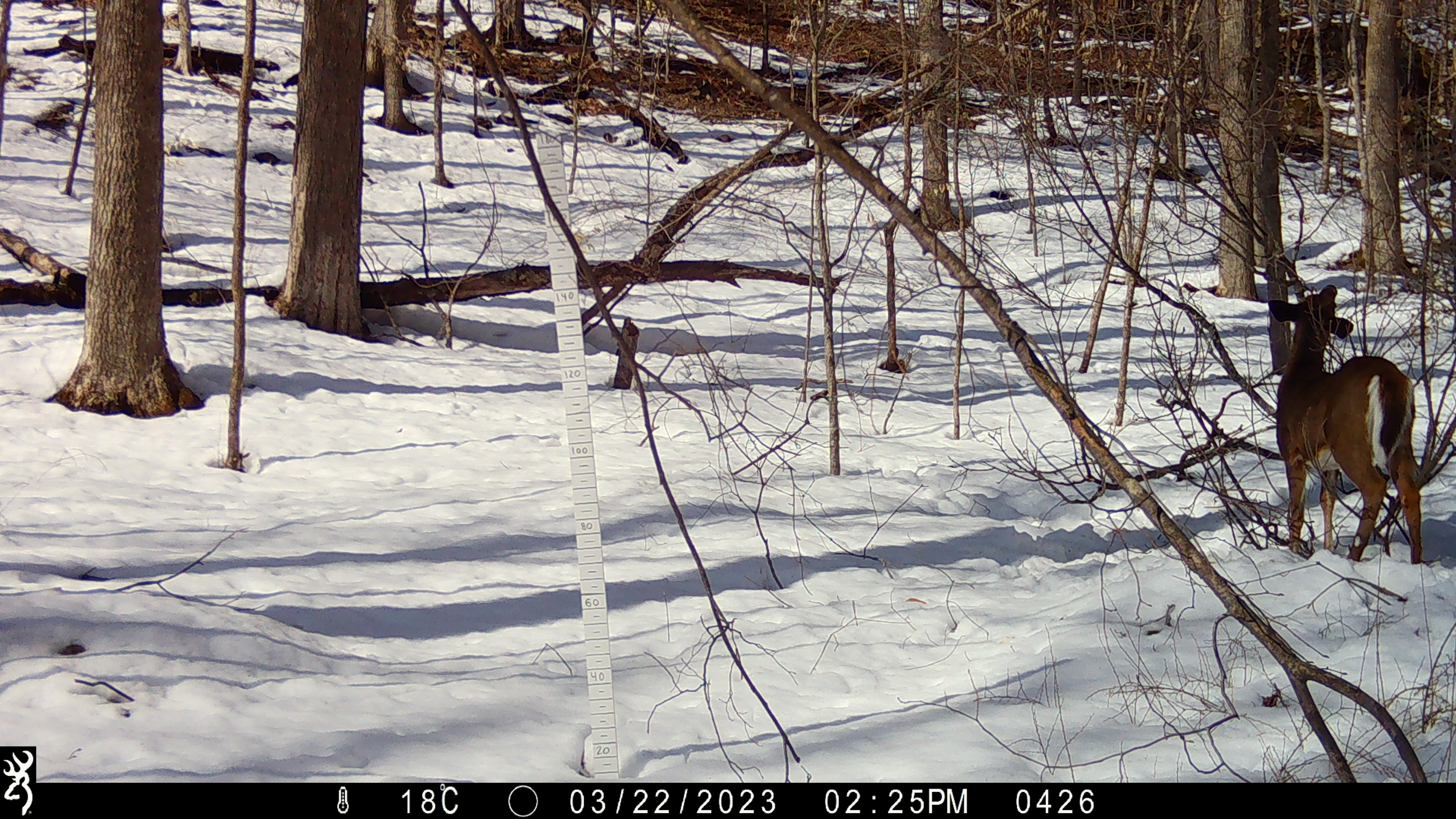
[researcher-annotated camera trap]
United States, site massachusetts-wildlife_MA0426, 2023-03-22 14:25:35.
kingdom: Animalia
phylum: Chordata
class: Mammalia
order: Artiodactyla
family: Cervidae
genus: Odocoileus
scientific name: Odocoileus virginianus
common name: white-tailed deer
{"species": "white-tailed deer (Odocoileus virginianus)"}